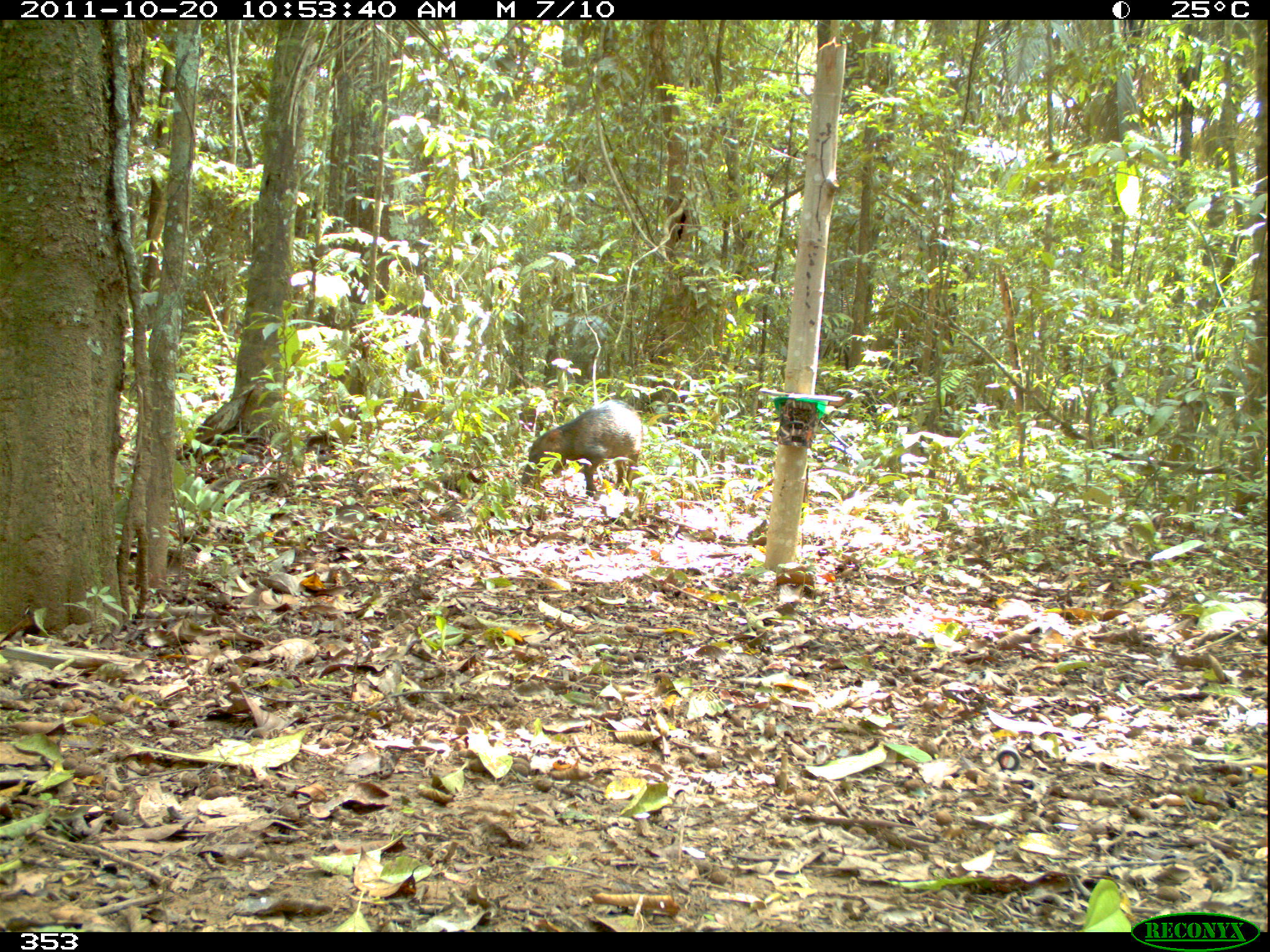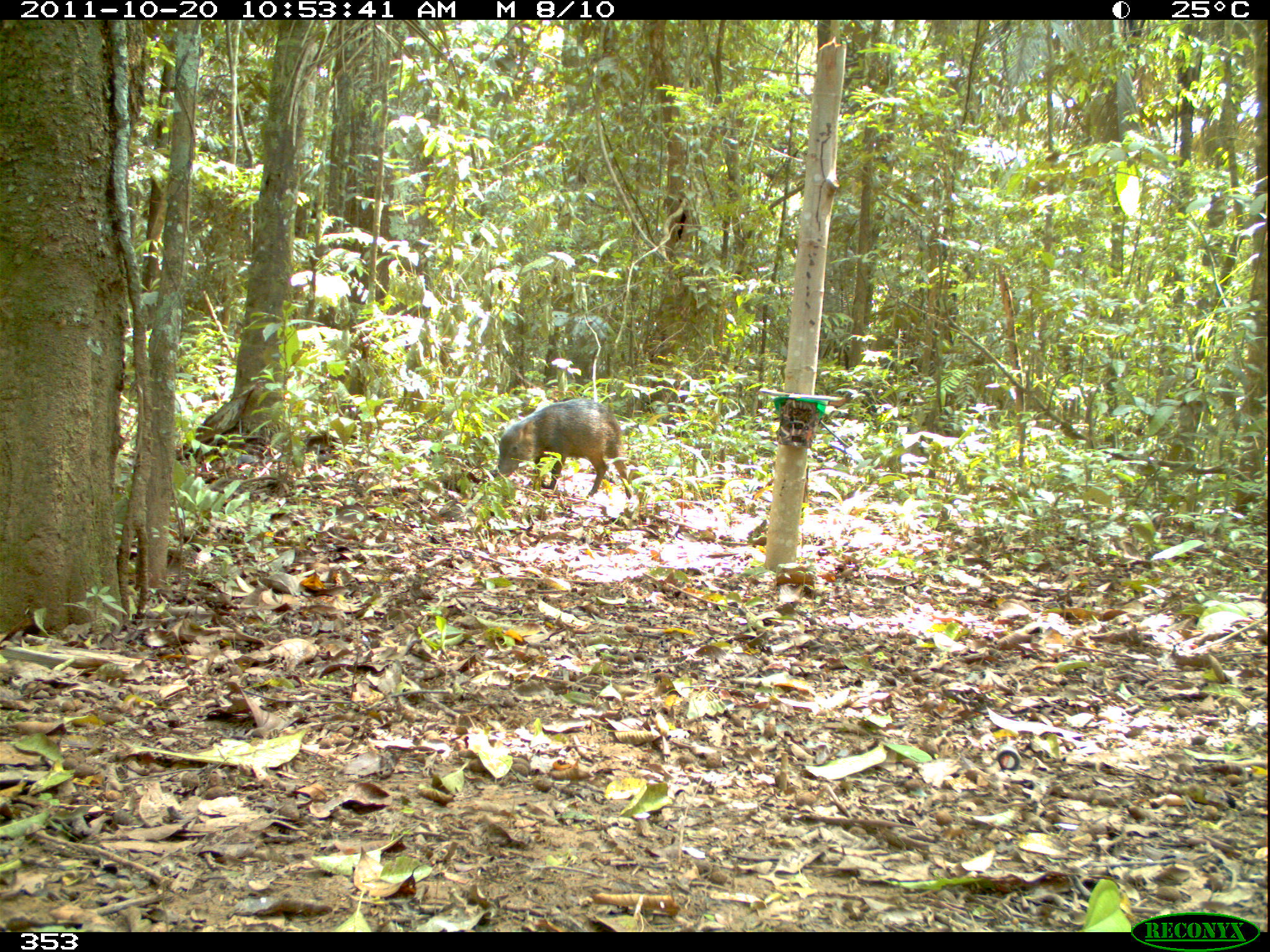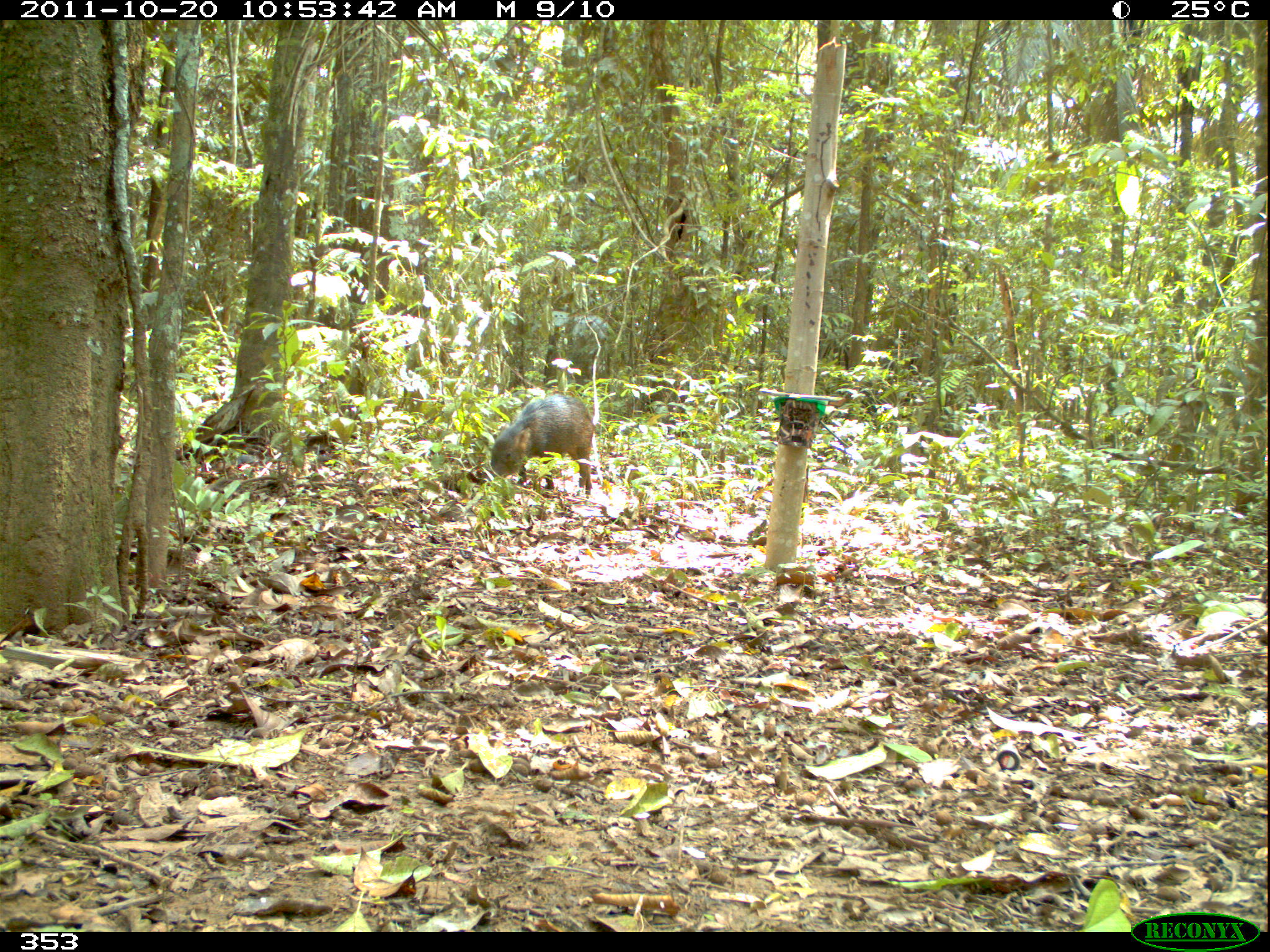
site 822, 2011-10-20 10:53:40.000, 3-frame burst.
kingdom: Animalia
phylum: Chordata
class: Mammalia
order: Artiodactyla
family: Tayassuidae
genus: Tayassu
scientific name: Tayassu pecari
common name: white-lipped peccary